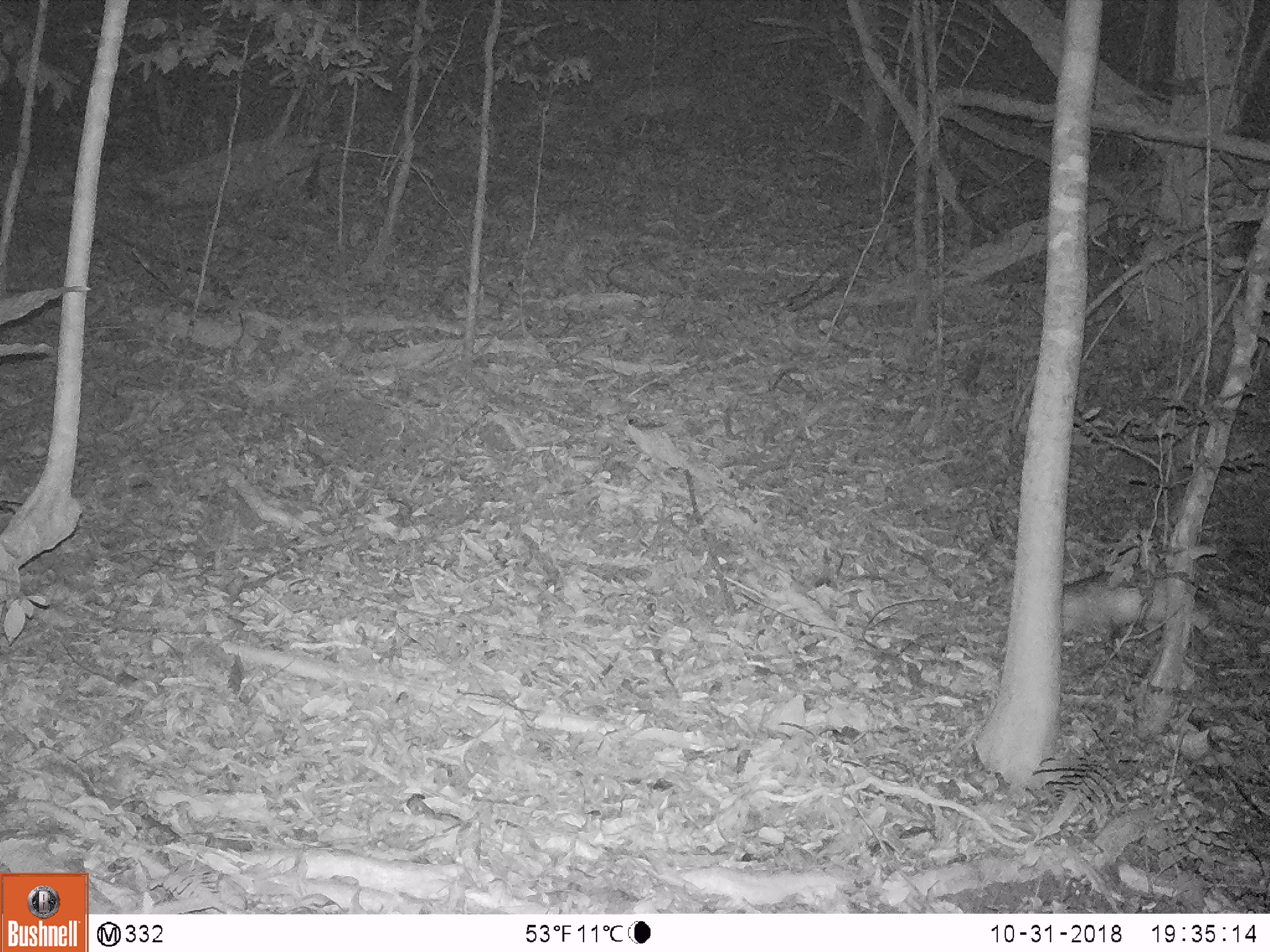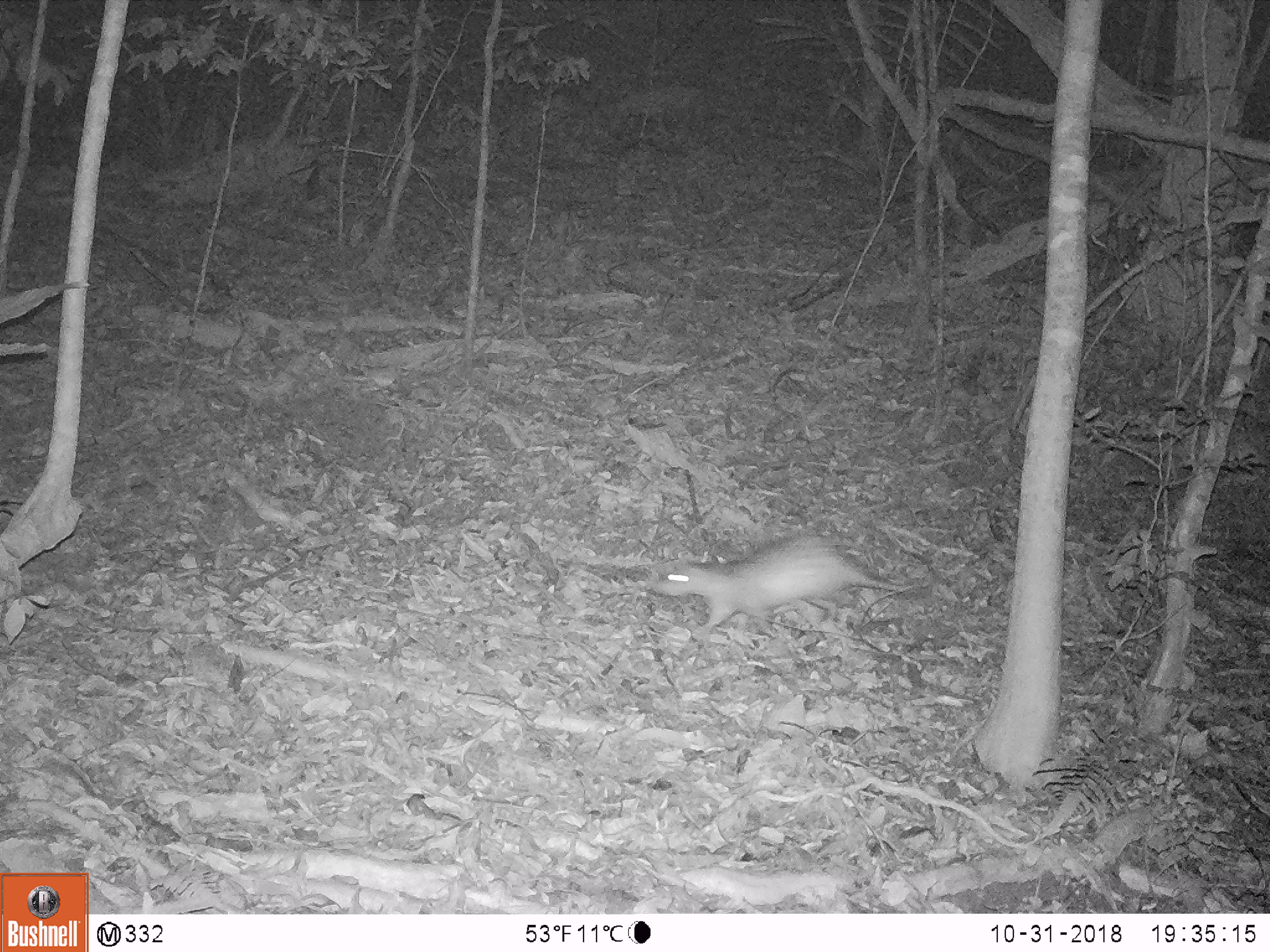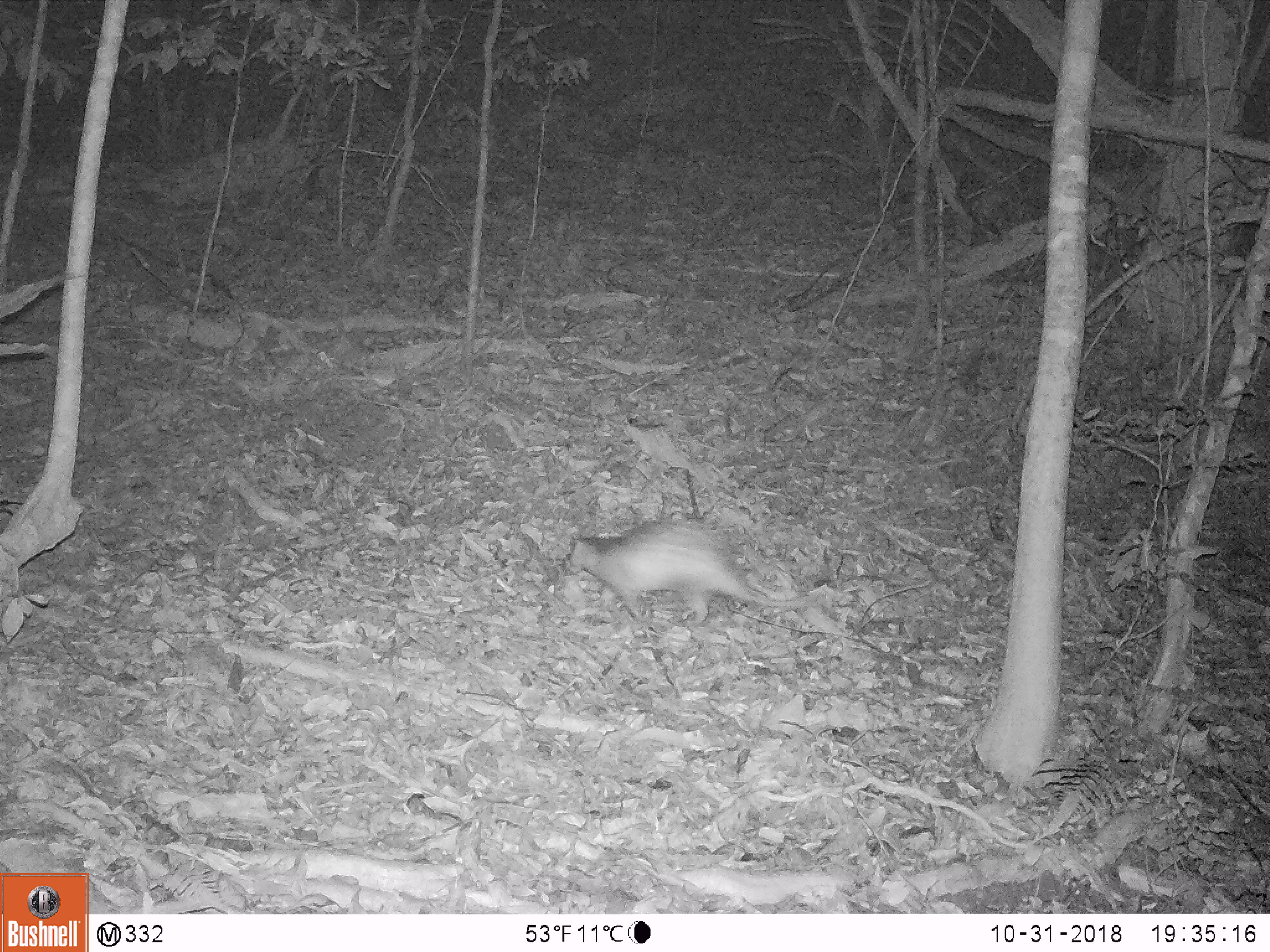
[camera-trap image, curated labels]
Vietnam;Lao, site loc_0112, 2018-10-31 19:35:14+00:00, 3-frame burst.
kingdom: Animalia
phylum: Chordata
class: Mammalia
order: Rodentia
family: Hystricidae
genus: Atherurus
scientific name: Atherurus macrourus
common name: asiatic brush-tailed porcupine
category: asiatic brush tailed porcupine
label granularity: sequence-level